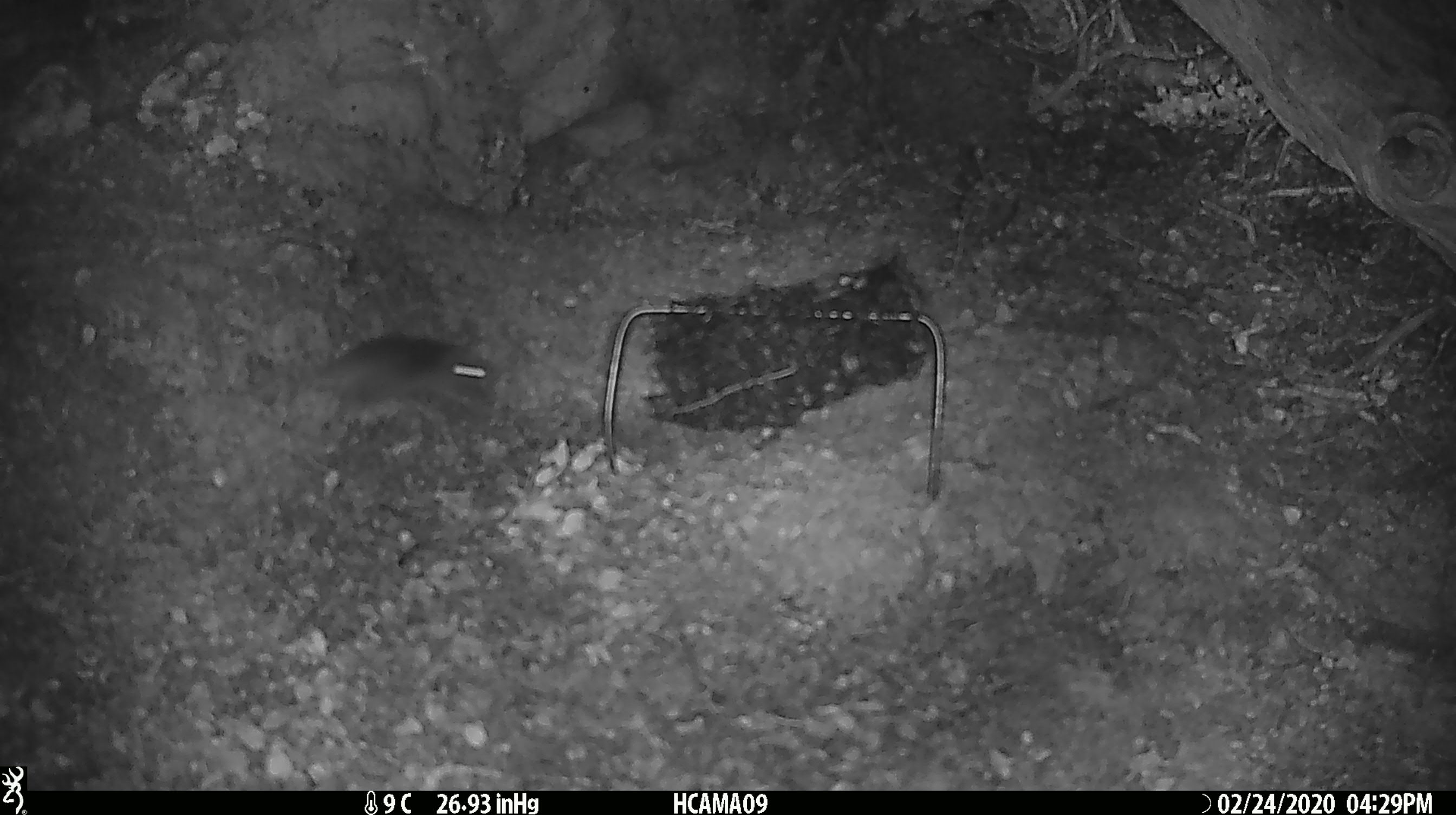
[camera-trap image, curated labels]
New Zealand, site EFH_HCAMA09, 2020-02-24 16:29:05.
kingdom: Animalia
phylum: Chordata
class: Mammalia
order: Rodentia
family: Muridae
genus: Mus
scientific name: Mus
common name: mouse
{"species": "mouse (Mus)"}